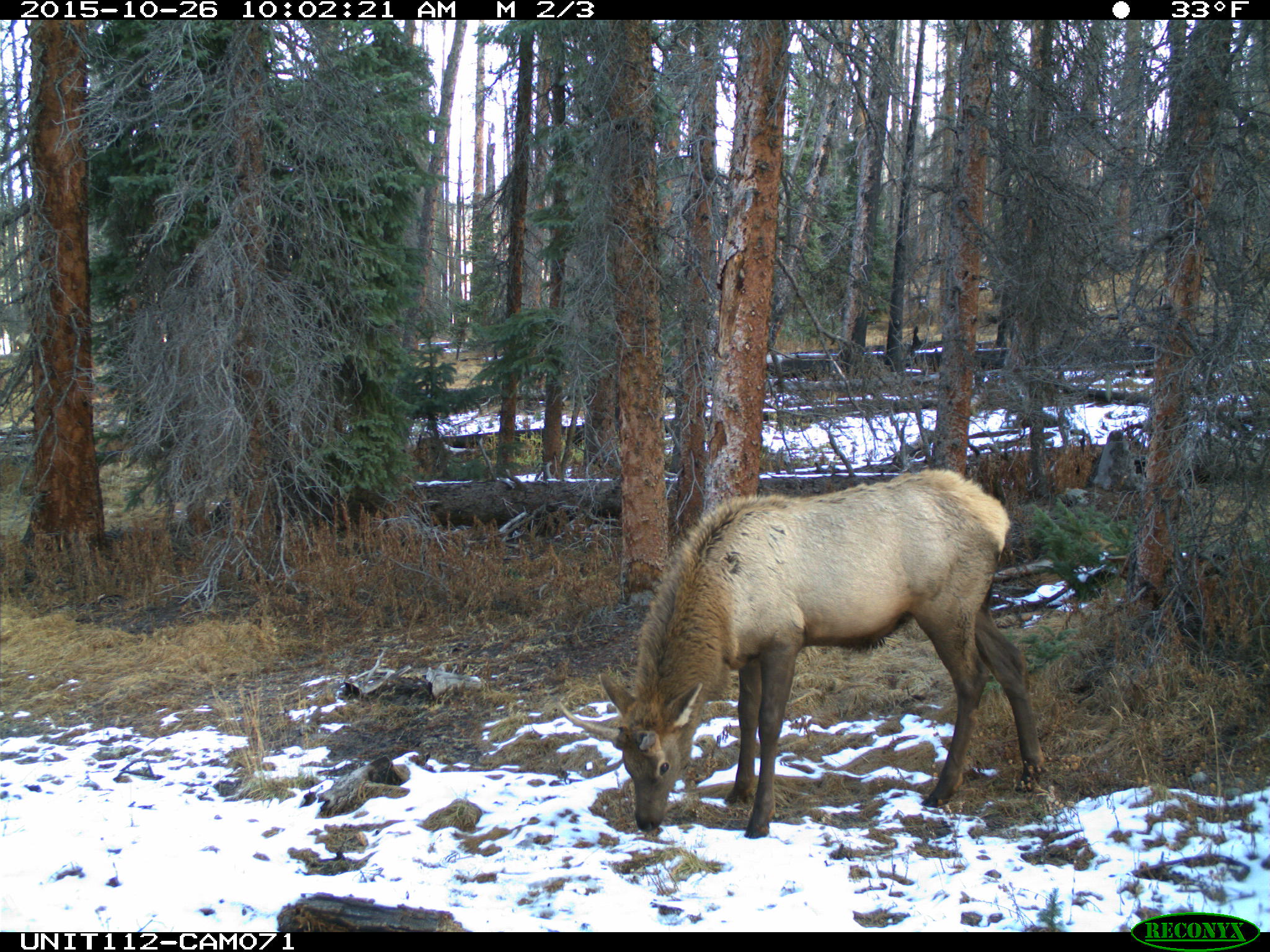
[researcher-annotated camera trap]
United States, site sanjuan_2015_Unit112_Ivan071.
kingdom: Animalia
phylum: Chordata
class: Mammalia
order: Artiodactyla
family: Cervidae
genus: Cervus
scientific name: Cervus elaphus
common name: red deer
Cervus elaphus (red deer).